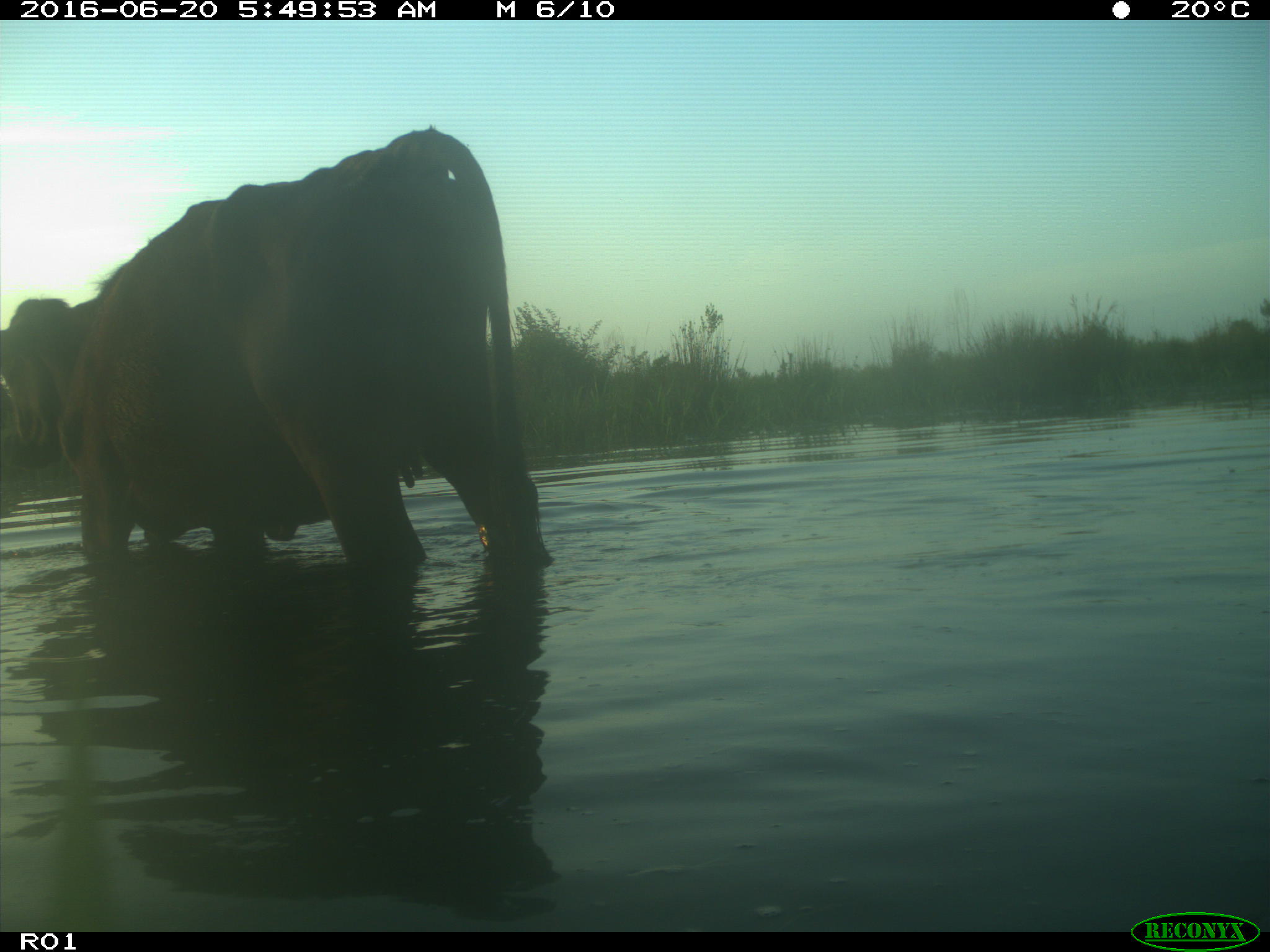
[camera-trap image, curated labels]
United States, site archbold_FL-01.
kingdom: Animalia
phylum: Chordata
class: Mammalia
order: Artiodactyla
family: Bovidae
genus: Bos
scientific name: Bos taurus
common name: domestic cow